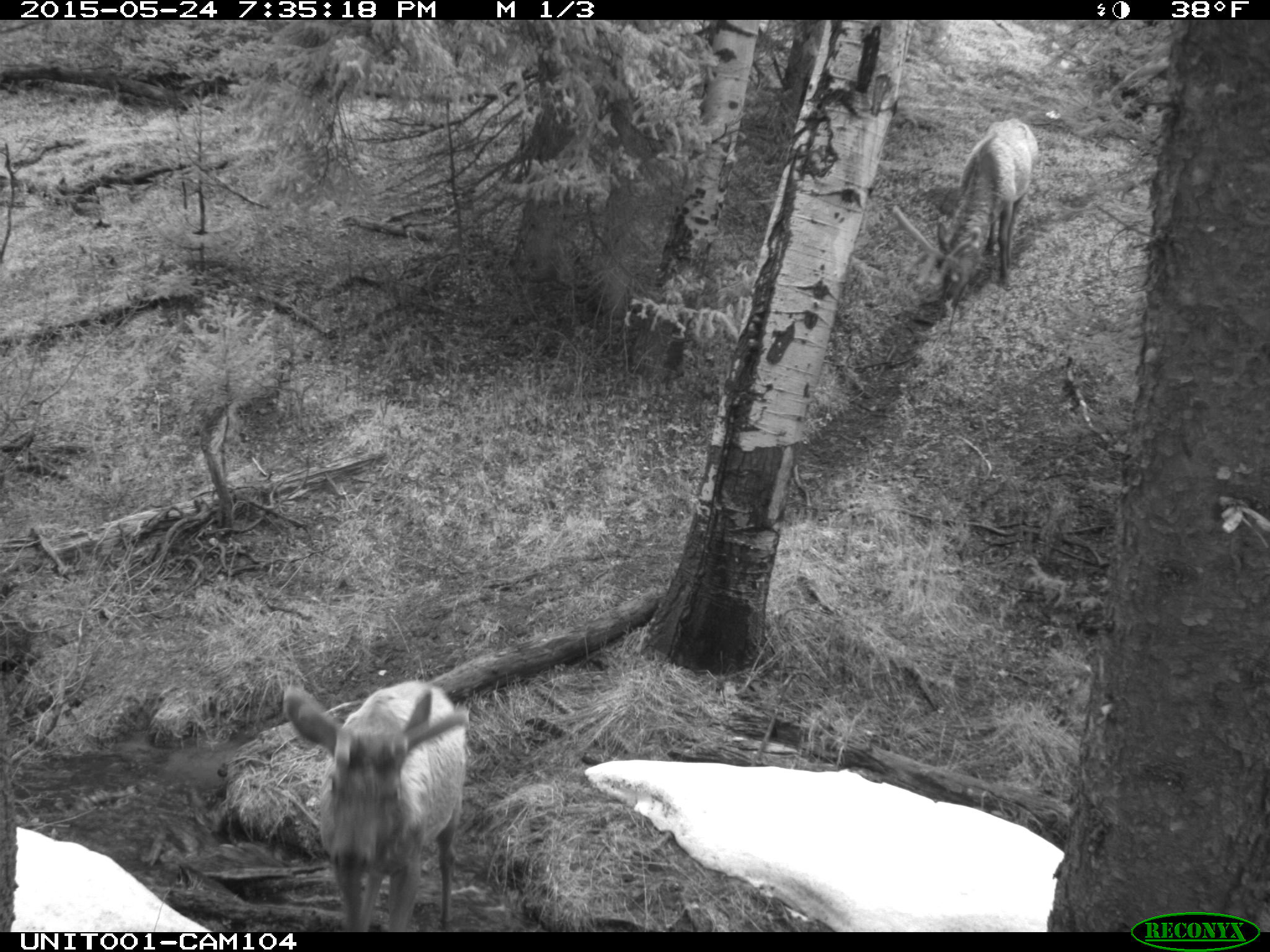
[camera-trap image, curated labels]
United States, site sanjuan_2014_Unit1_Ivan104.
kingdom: Animalia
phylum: Chordata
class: Mammalia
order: Artiodactyla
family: Cervidae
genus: Cervus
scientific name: Cervus elaphus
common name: red deer